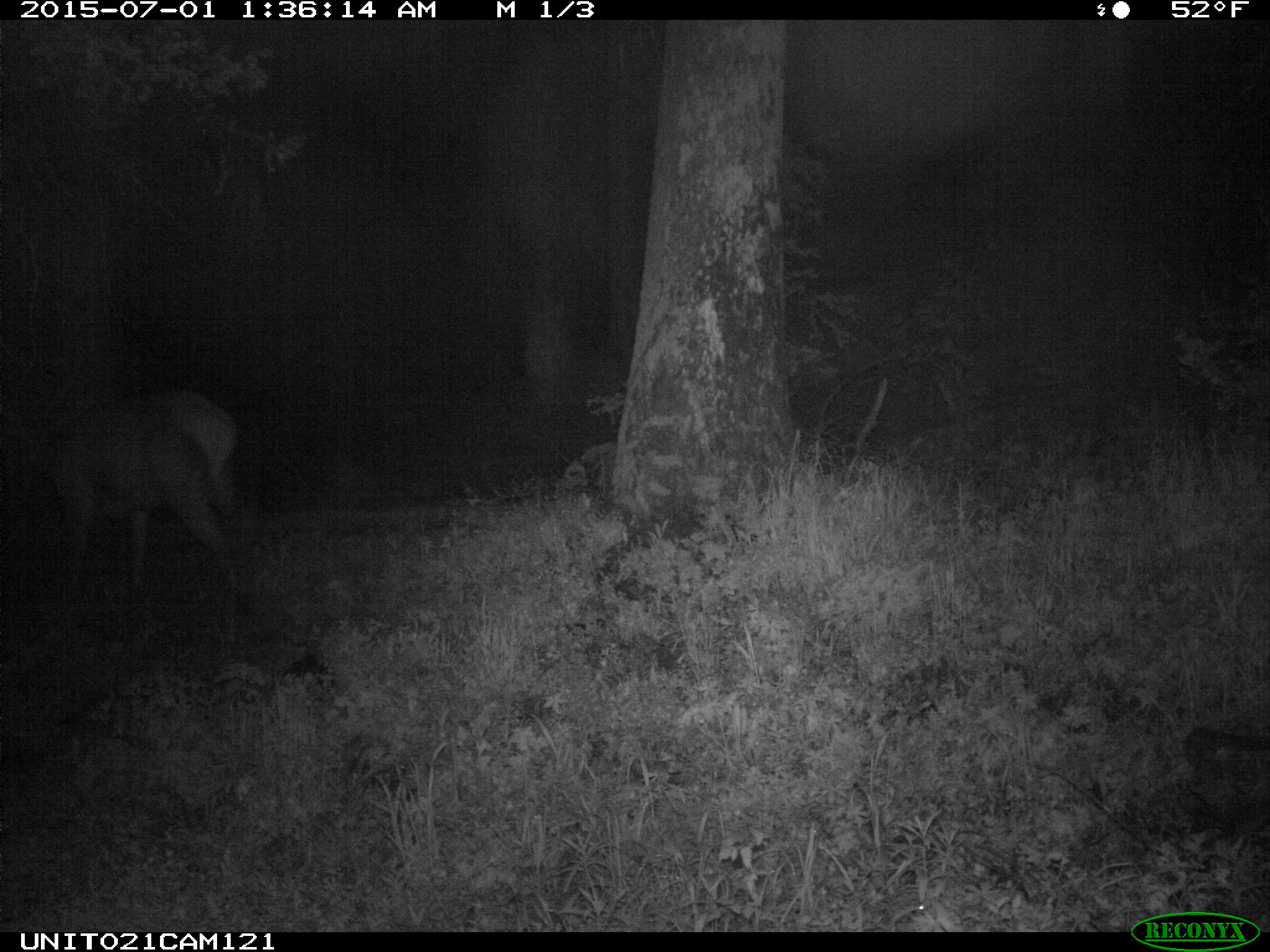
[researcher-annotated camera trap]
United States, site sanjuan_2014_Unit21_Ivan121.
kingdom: Animalia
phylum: Chordata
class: Mammalia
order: Artiodactyla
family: Cervidae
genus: Cervus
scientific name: Cervus elaphus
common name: red deer